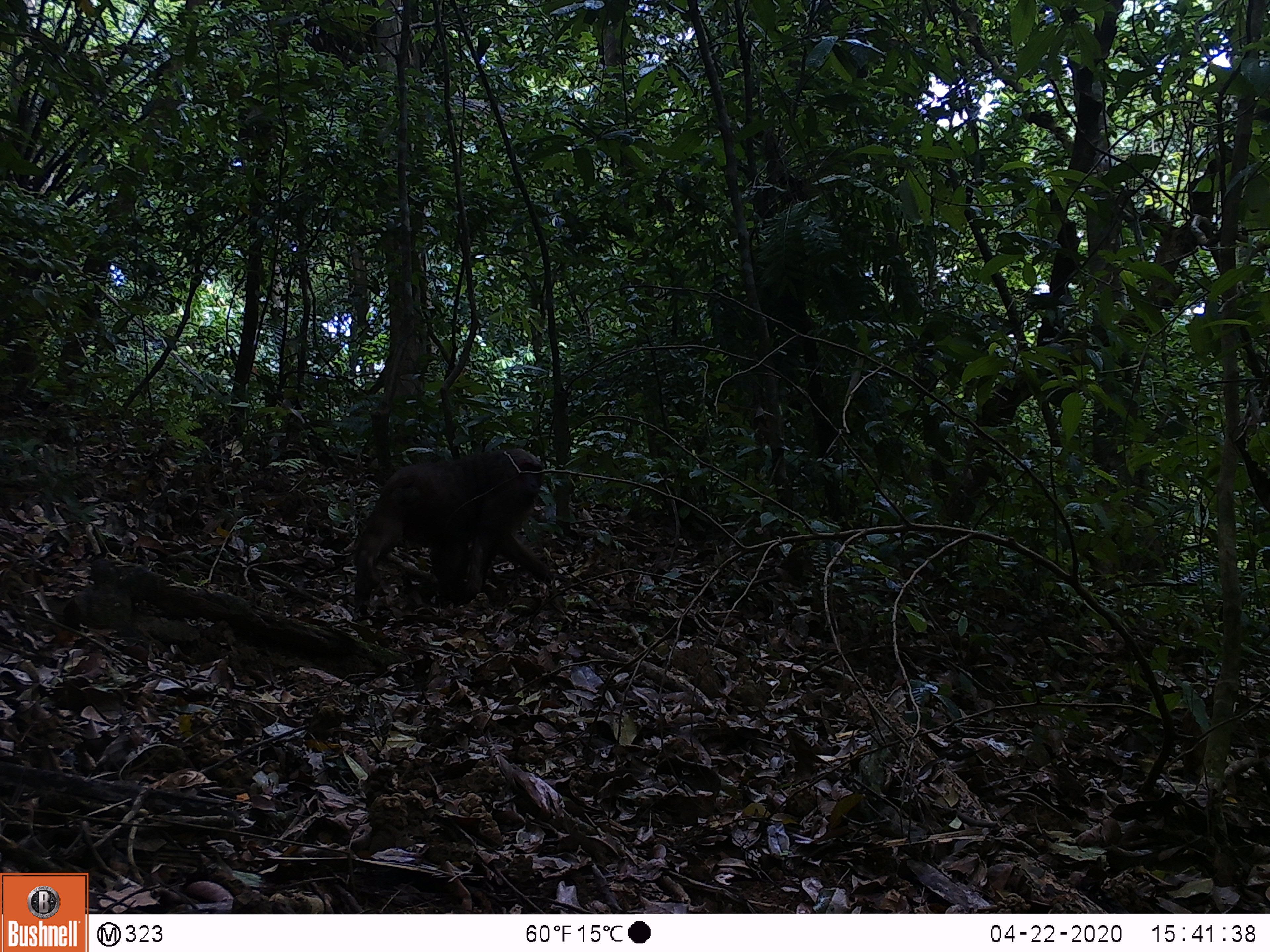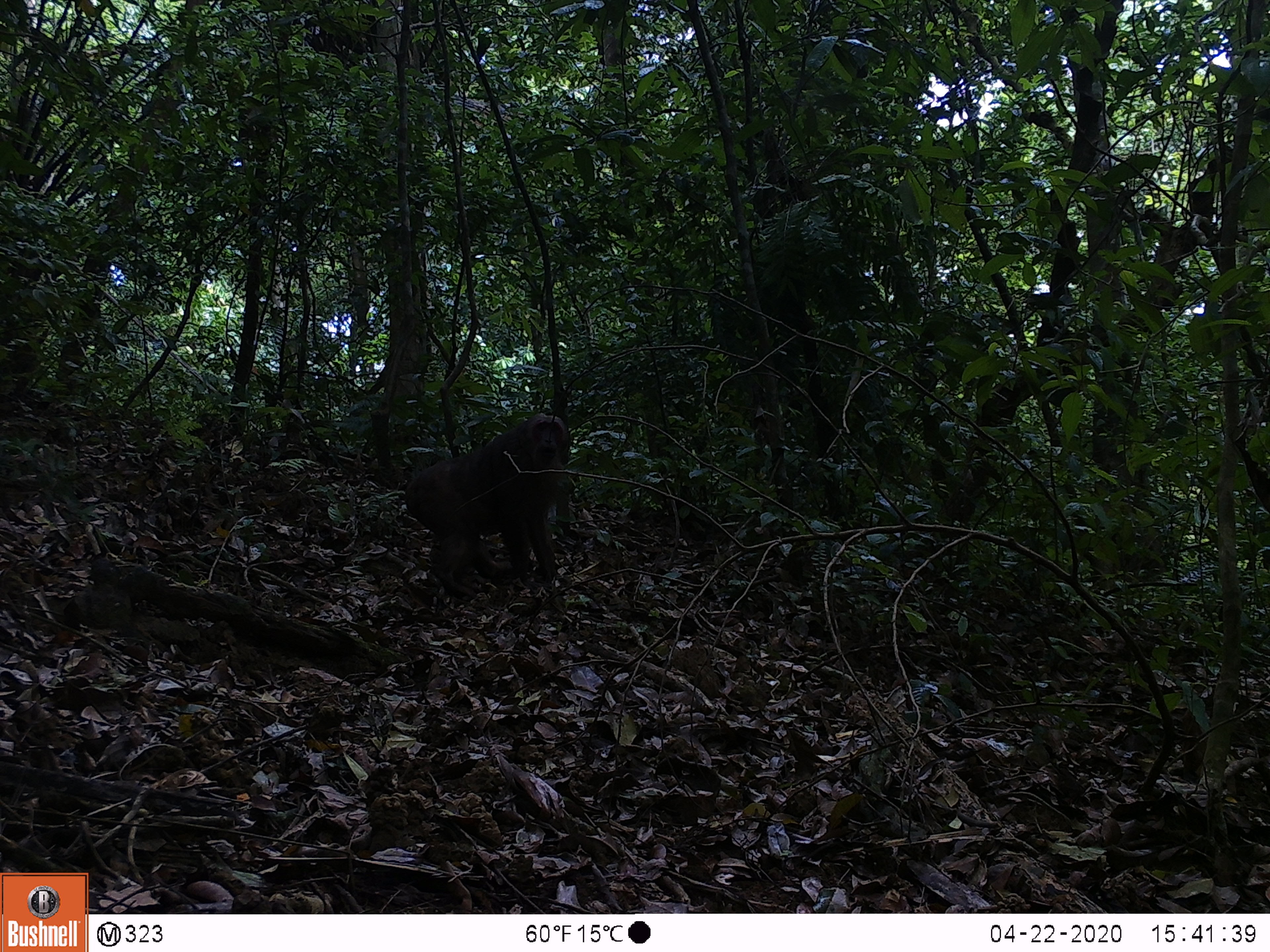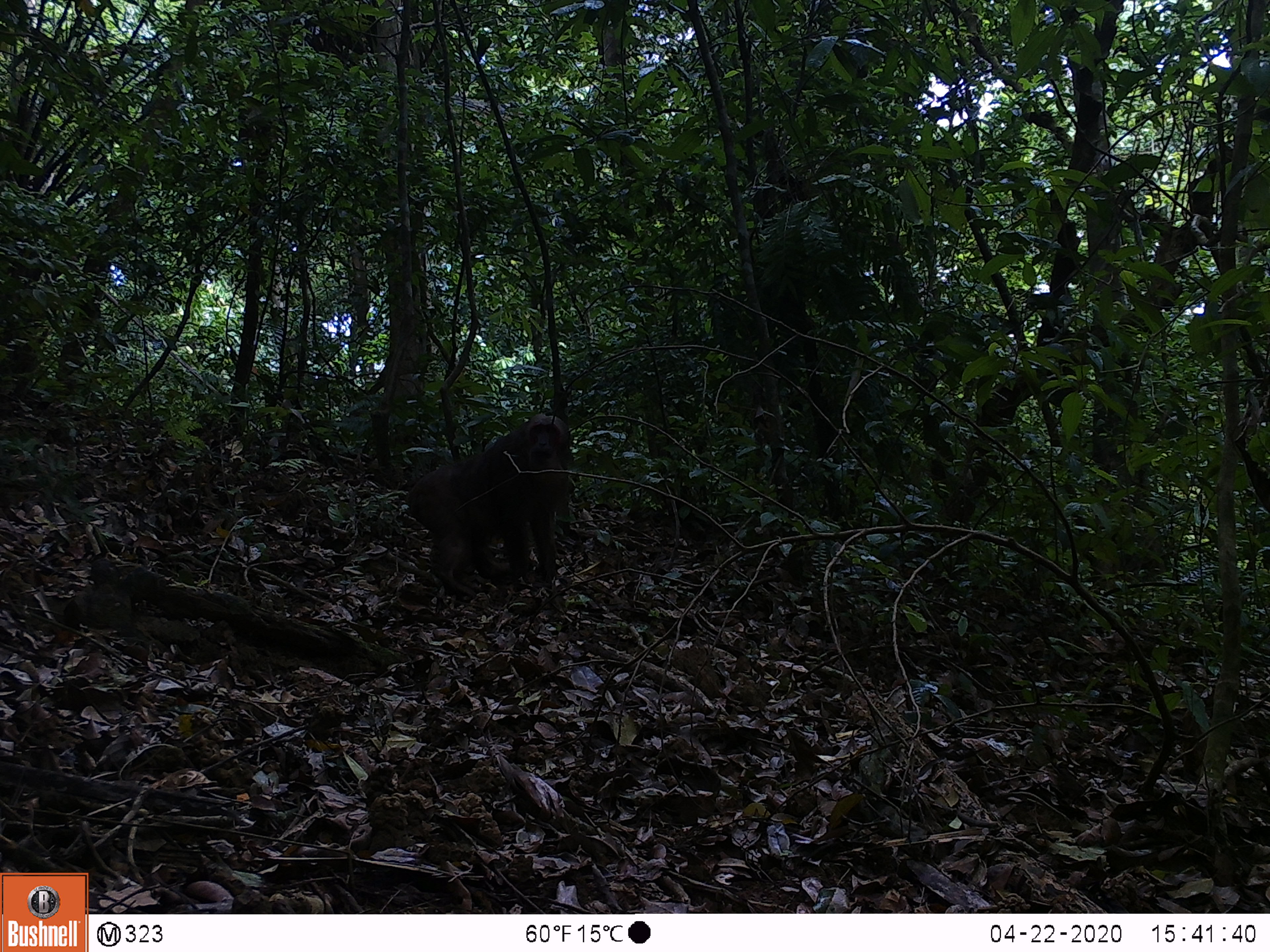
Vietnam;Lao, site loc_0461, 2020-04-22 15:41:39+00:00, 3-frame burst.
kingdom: Animalia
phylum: Chordata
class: Mammalia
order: Primates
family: Cercopithecidae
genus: Macaca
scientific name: Macaca arctoides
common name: stump-tailed macaque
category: stump tailed macaque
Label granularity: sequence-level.